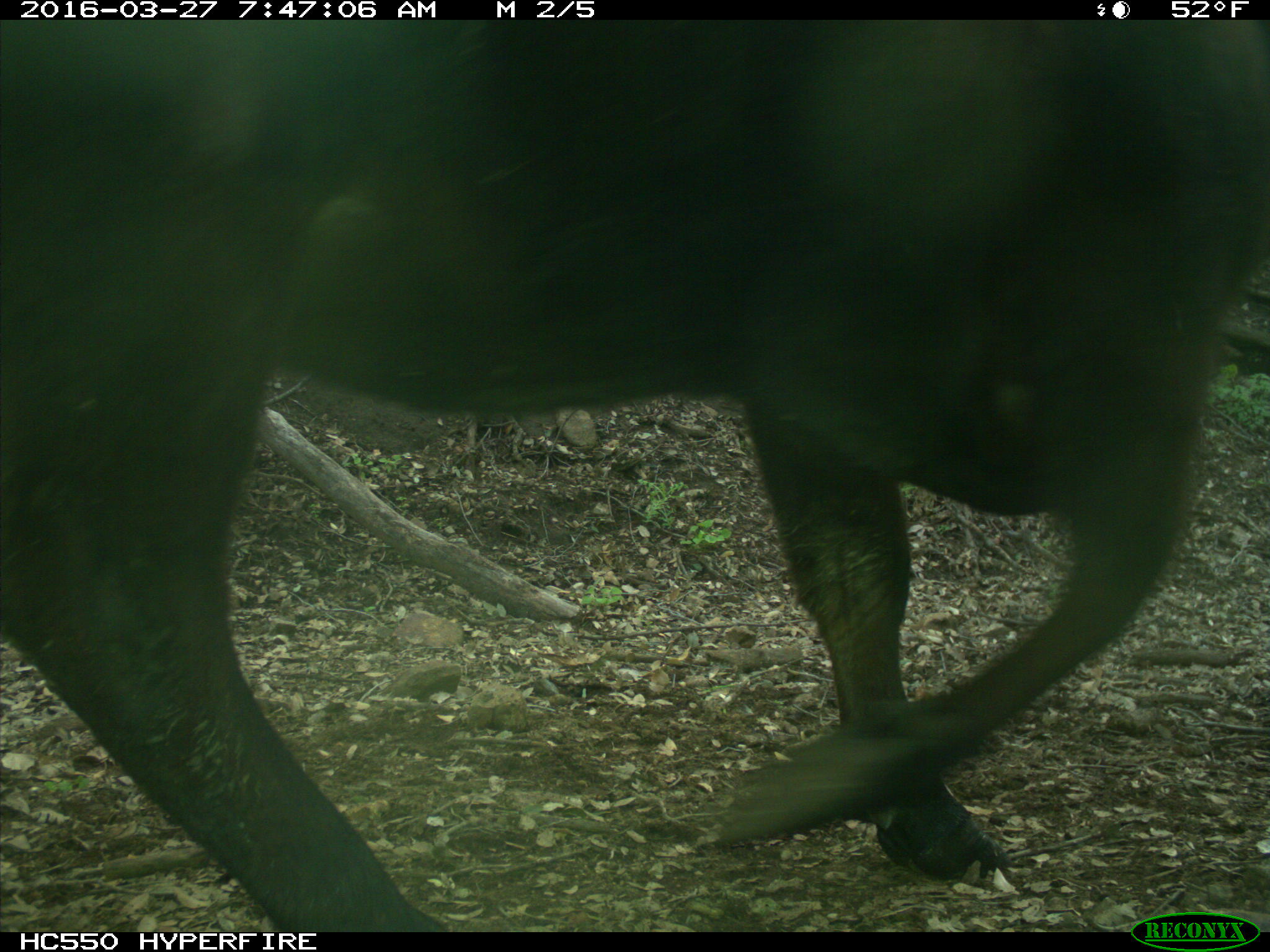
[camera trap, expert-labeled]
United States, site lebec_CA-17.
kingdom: Animalia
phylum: Chordata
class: Mammalia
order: Artiodactyla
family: Bovidae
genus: Bos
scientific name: Bos taurus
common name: domestic cow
Bos taurus (domestic cow).